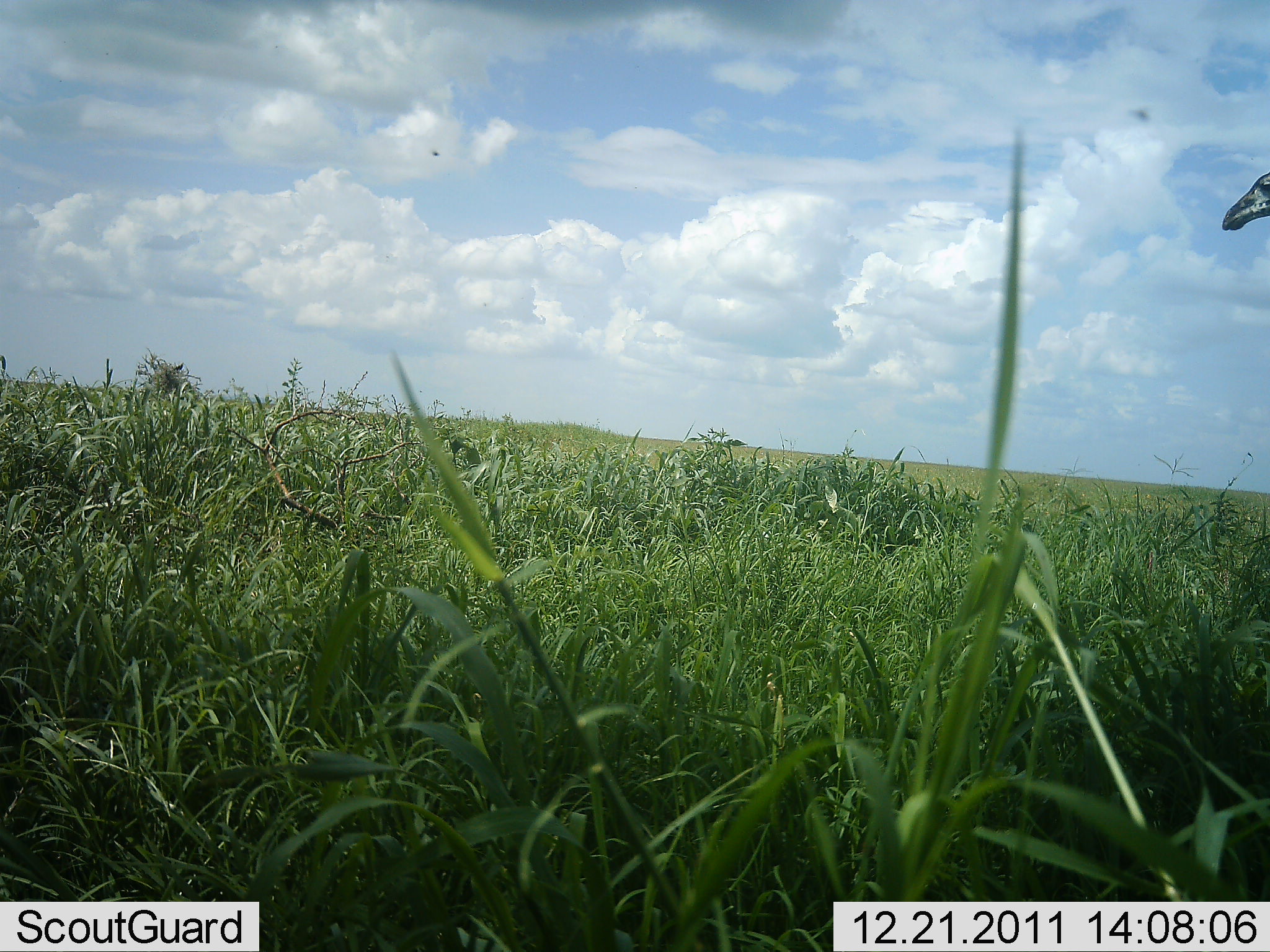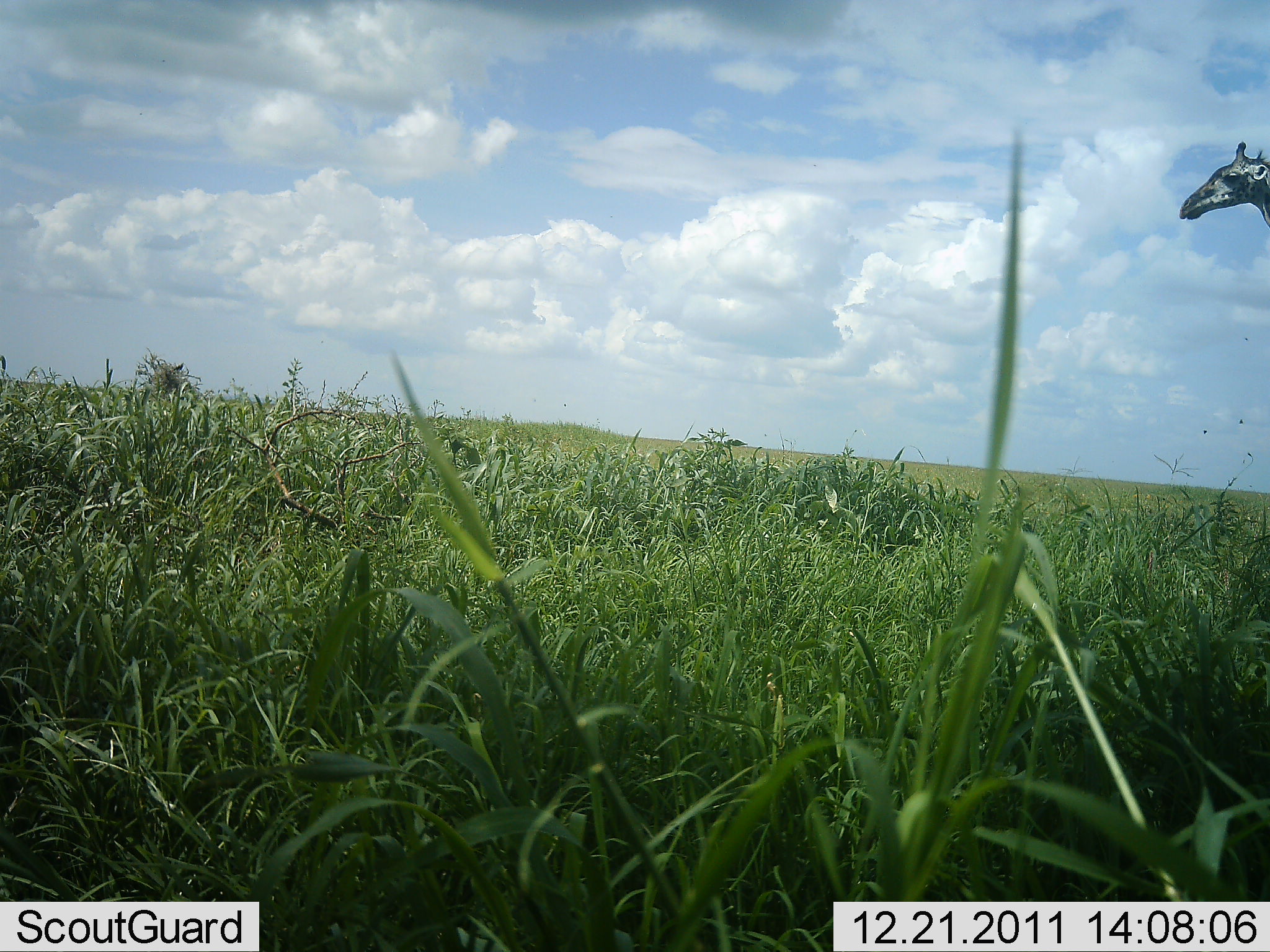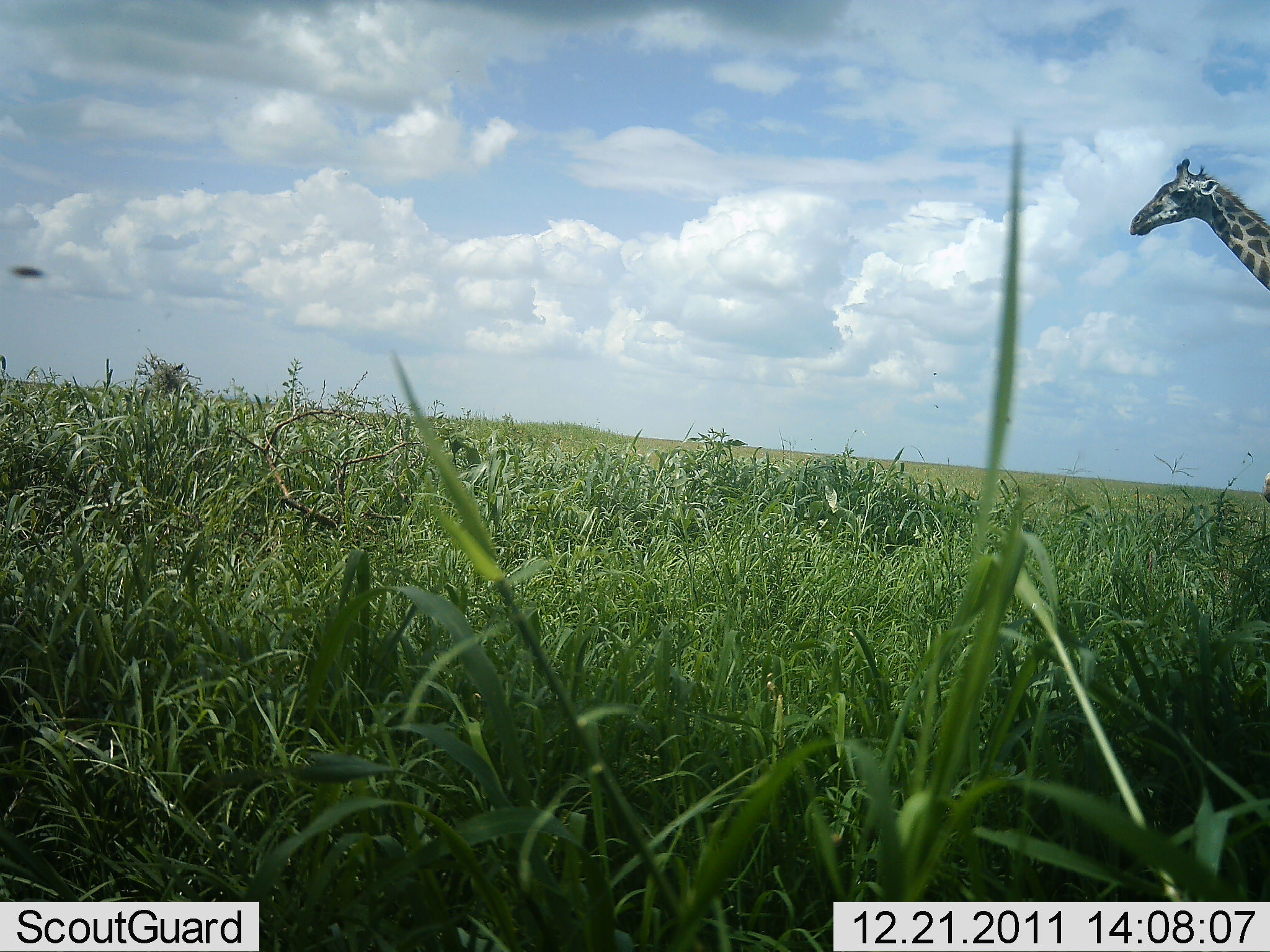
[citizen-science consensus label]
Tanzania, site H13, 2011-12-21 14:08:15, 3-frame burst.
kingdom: Animalia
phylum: Chordata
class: Mammalia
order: Artiodactyla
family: Giraffidae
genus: Giraffa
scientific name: Giraffa camelopardalis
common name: giraffe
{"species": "giraffe (Giraffa camelopardalis)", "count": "1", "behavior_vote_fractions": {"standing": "8%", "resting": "0%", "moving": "92%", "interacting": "0%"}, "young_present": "0%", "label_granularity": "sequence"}